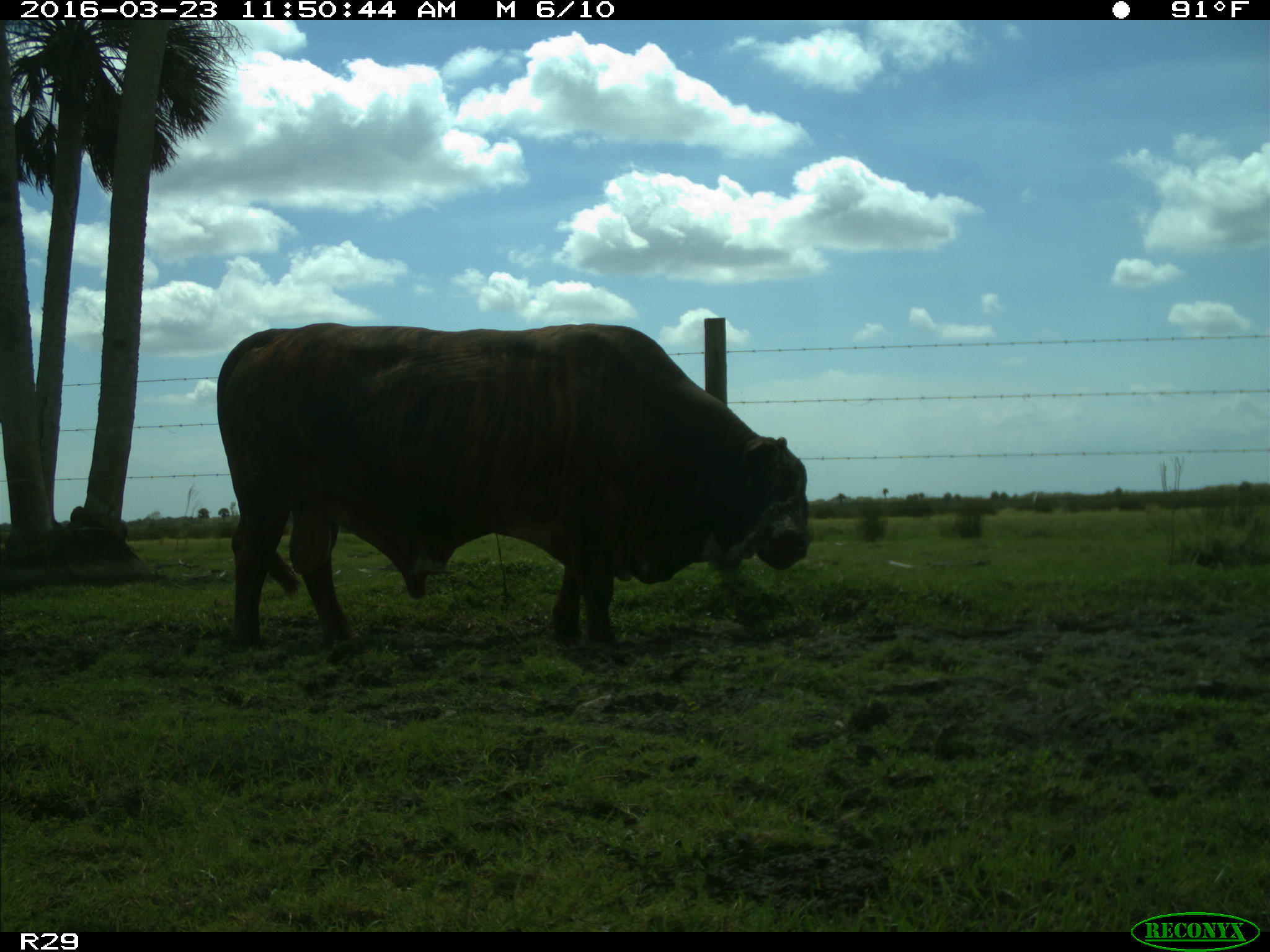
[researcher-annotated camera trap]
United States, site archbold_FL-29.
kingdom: Animalia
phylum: Chordata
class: Mammalia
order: Artiodactyla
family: Bovidae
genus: Bos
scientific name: Bos taurus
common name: domestic cow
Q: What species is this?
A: Bos taurus (domestic cow).